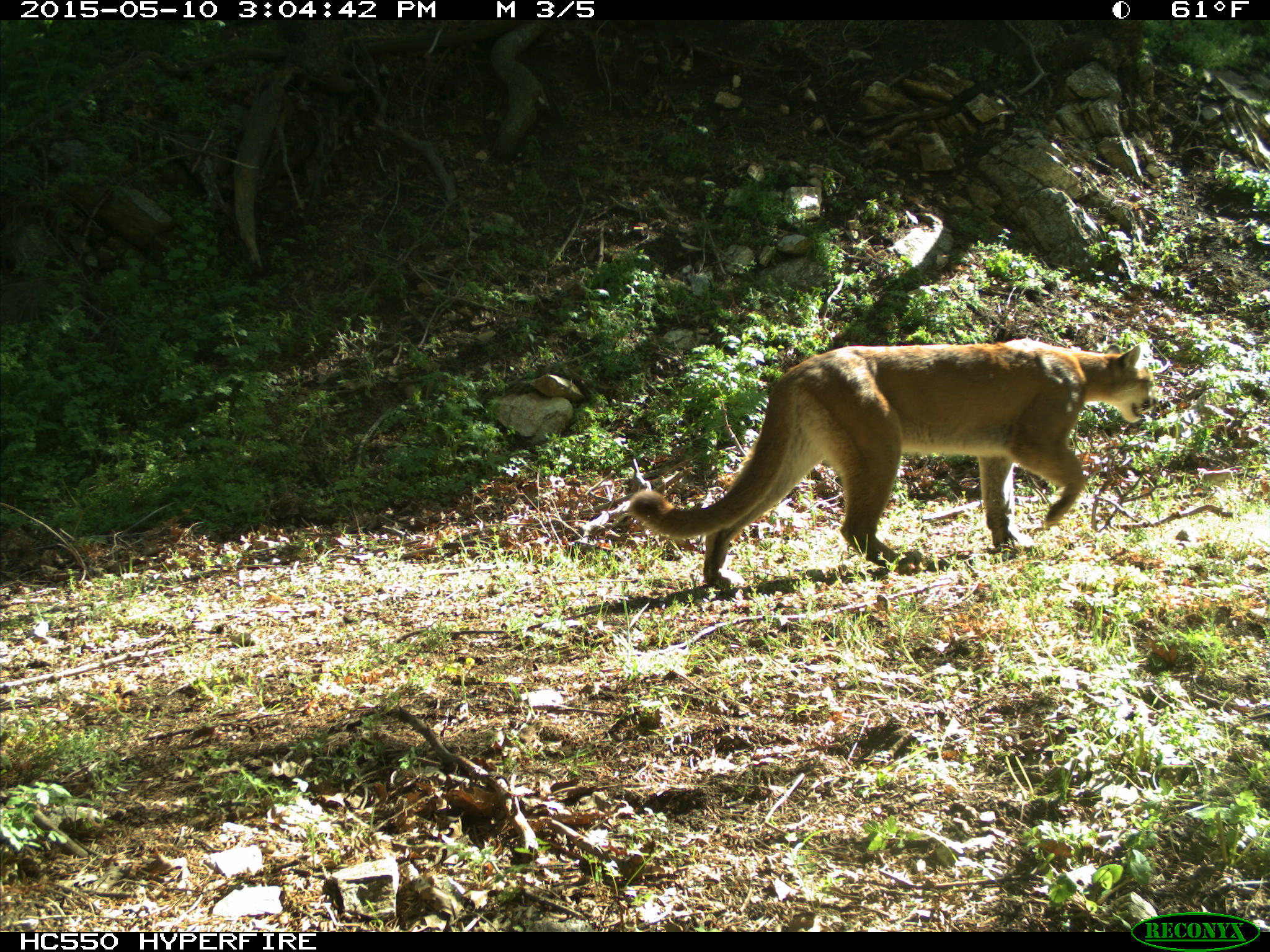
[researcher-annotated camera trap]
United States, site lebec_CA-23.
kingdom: Animalia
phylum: Chordata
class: Mammalia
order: Carnivora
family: Felidae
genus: Puma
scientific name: Puma concolor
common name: mountain lion